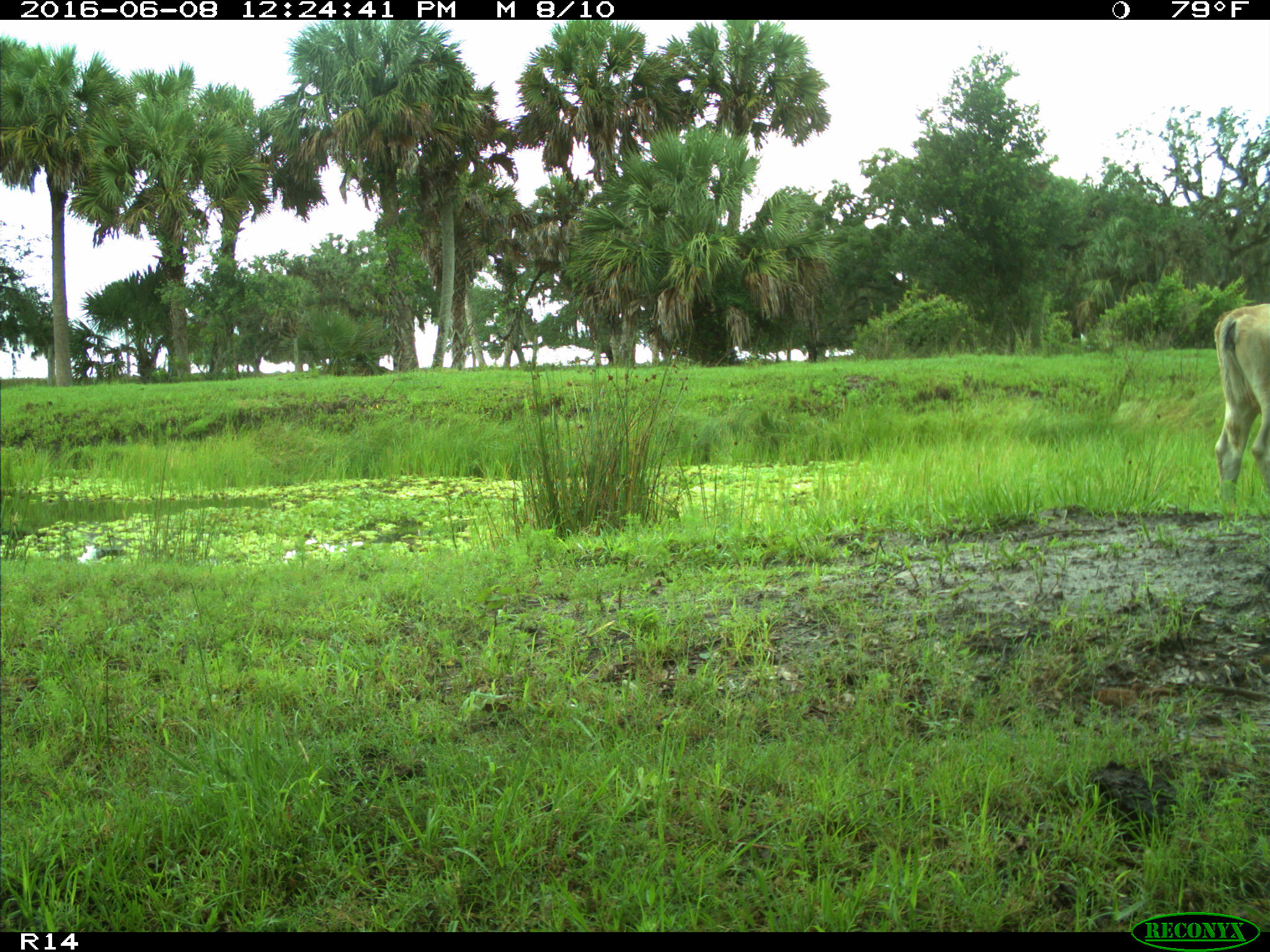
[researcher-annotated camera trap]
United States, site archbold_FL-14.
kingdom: Animalia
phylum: Chordata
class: Mammalia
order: Artiodactyla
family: Bovidae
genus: Bos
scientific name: Bos taurus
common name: domestic cow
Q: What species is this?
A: Bos taurus (domestic cow).